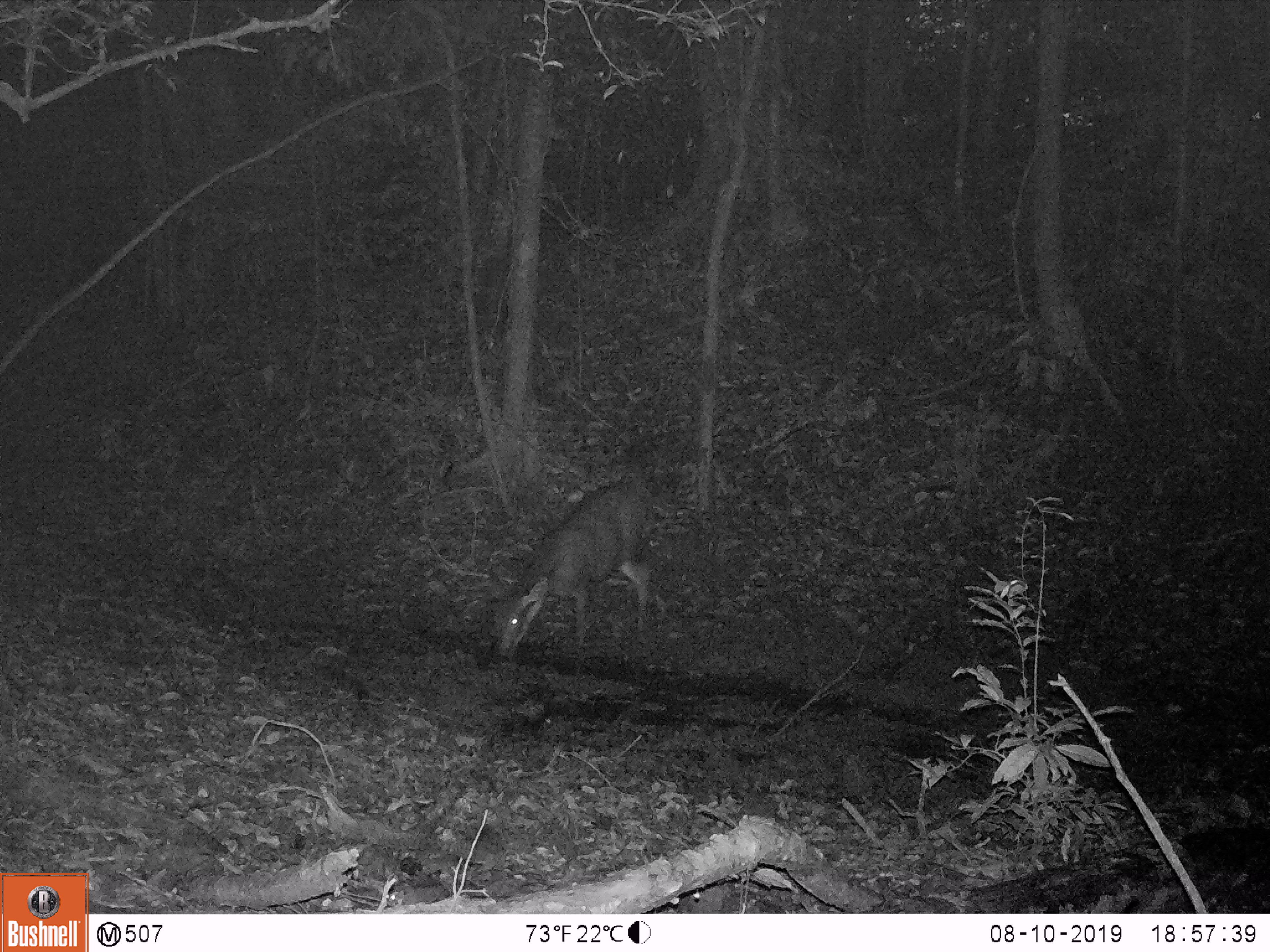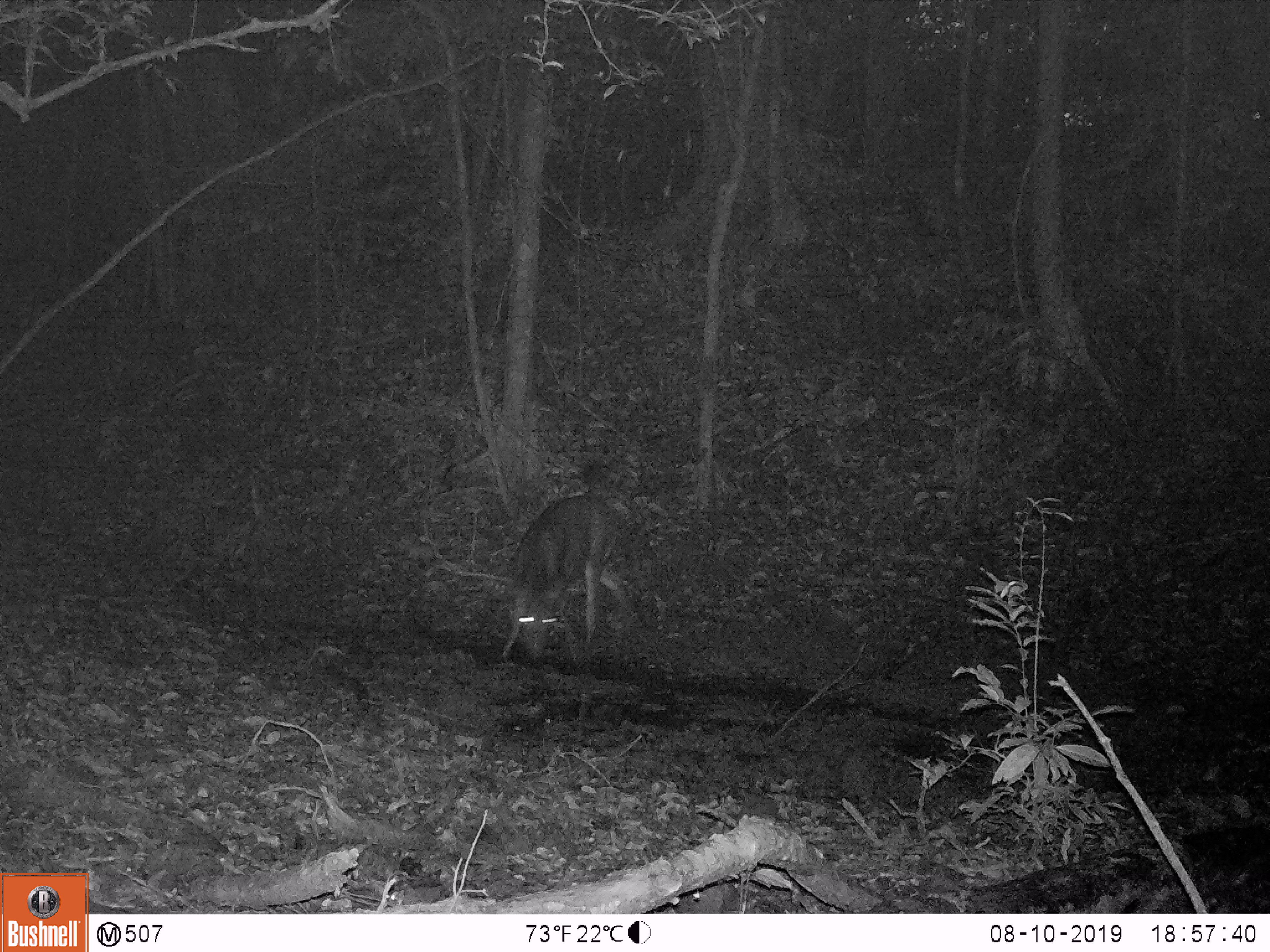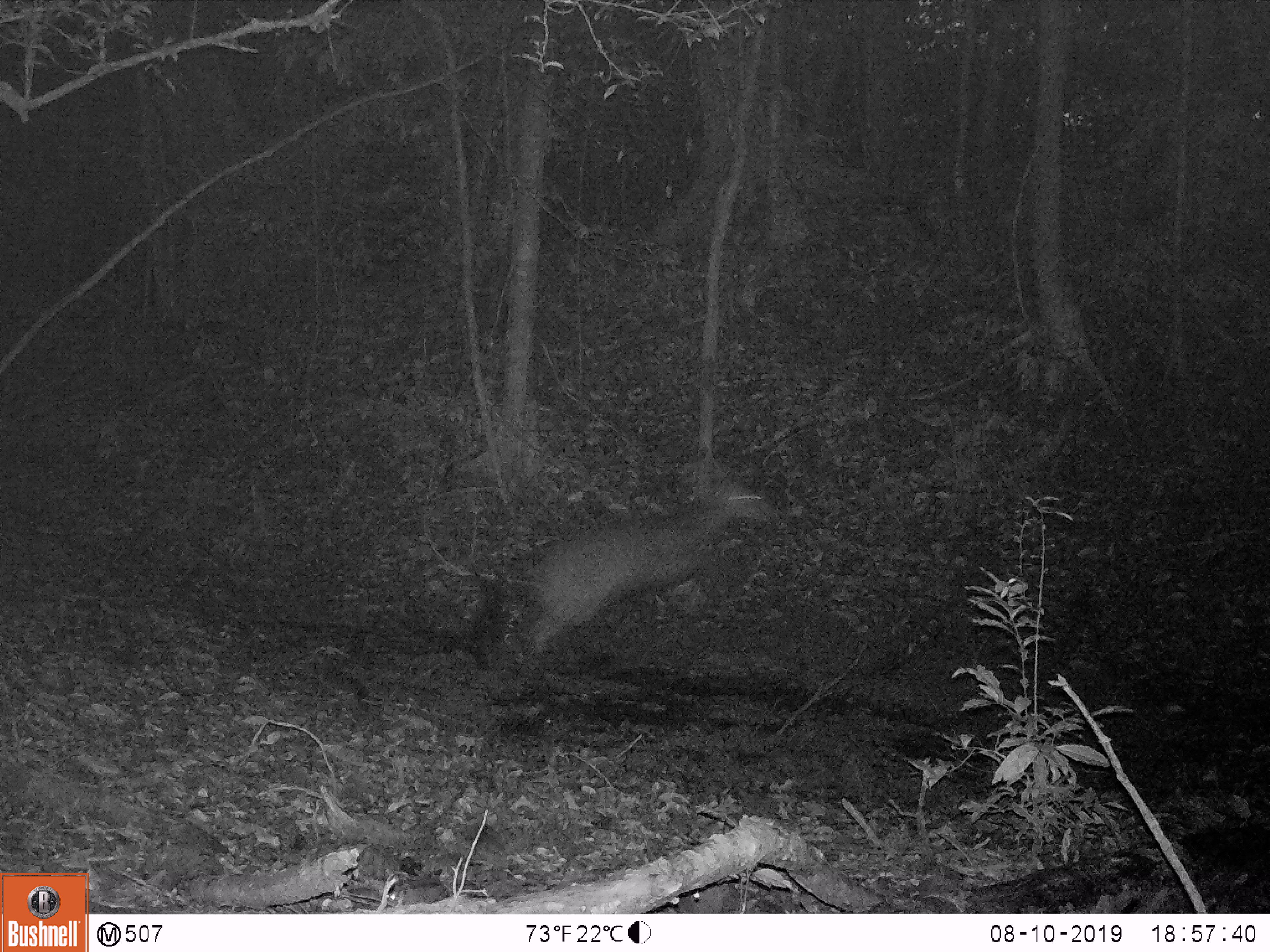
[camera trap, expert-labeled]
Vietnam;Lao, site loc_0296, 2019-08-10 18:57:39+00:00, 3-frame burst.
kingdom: Animalia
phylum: Chordata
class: Mammalia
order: Artiodactyla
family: Cervidae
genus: Rusa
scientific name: Rusa unicolor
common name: sambar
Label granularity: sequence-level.